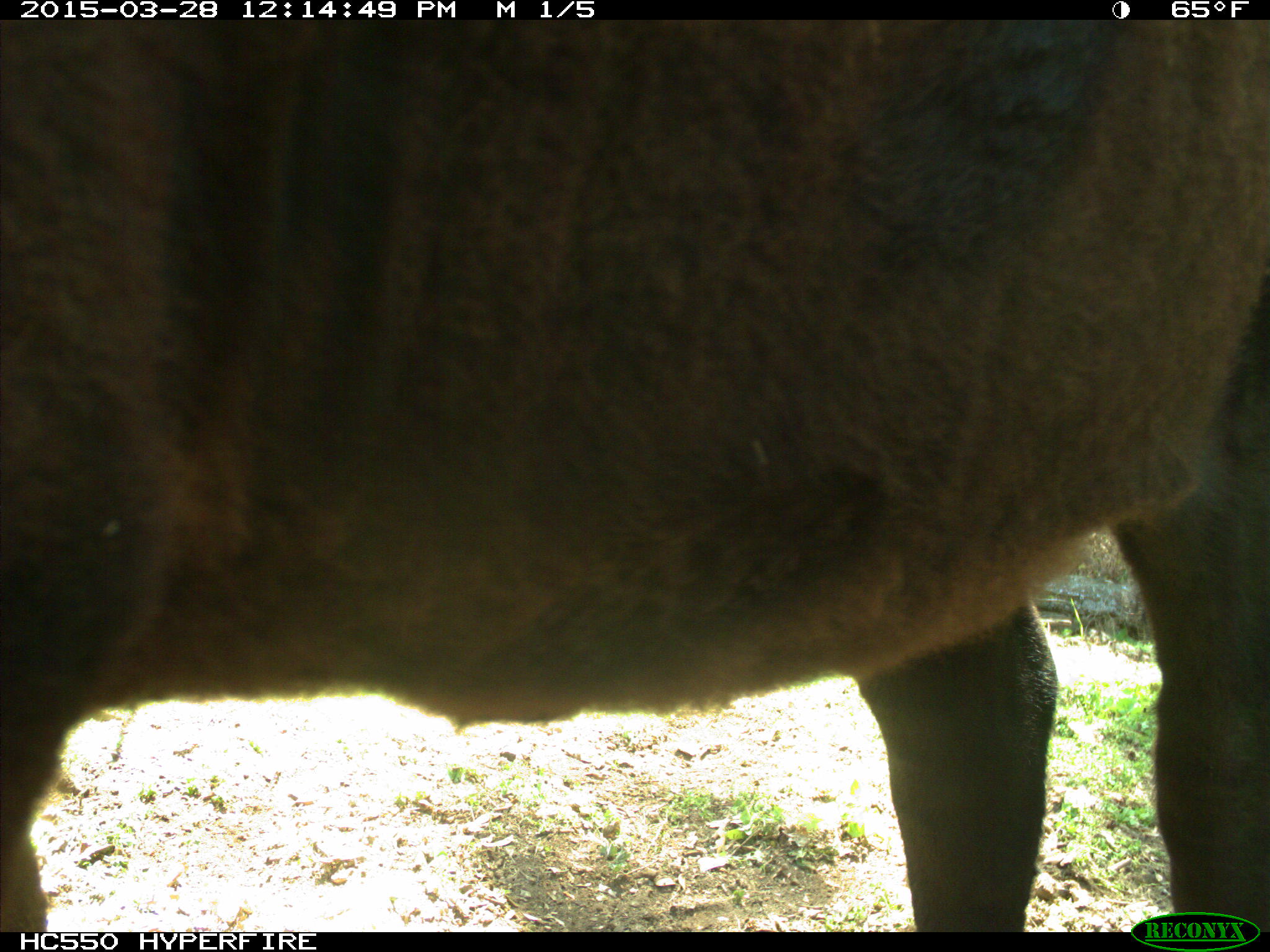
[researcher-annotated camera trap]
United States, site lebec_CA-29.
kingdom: Animalia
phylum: Chordata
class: Mammalia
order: Artiodactyla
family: Bovidae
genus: Bos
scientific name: Bos taurus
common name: domestic cow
Bos taurus (domestic cow).